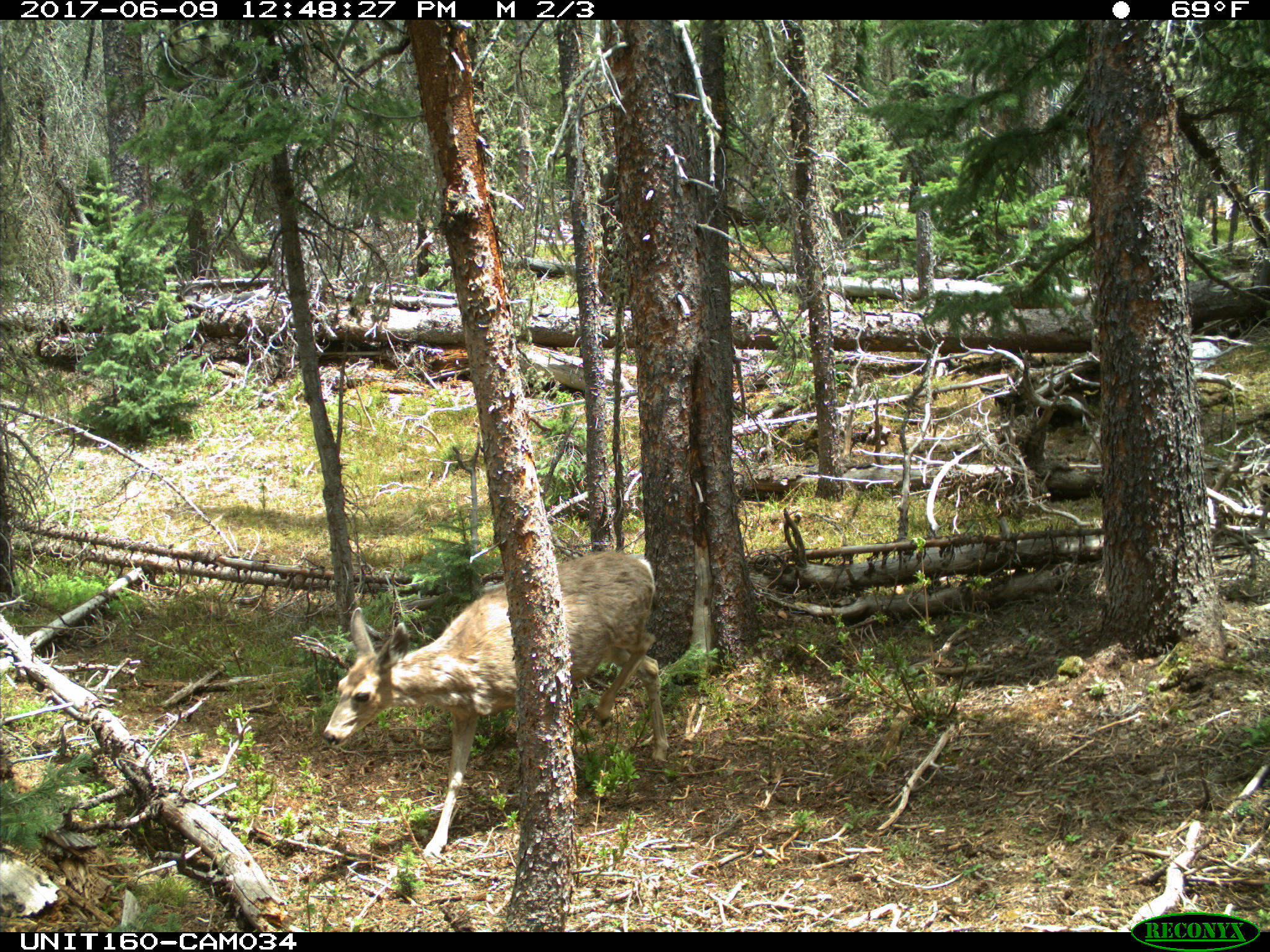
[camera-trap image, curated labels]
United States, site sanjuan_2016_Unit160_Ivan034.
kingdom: Animalia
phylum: Chordata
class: Mammalia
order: Artiodactyla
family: Cervidae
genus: Odocoileus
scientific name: Odocoileus hemionus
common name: mule deer